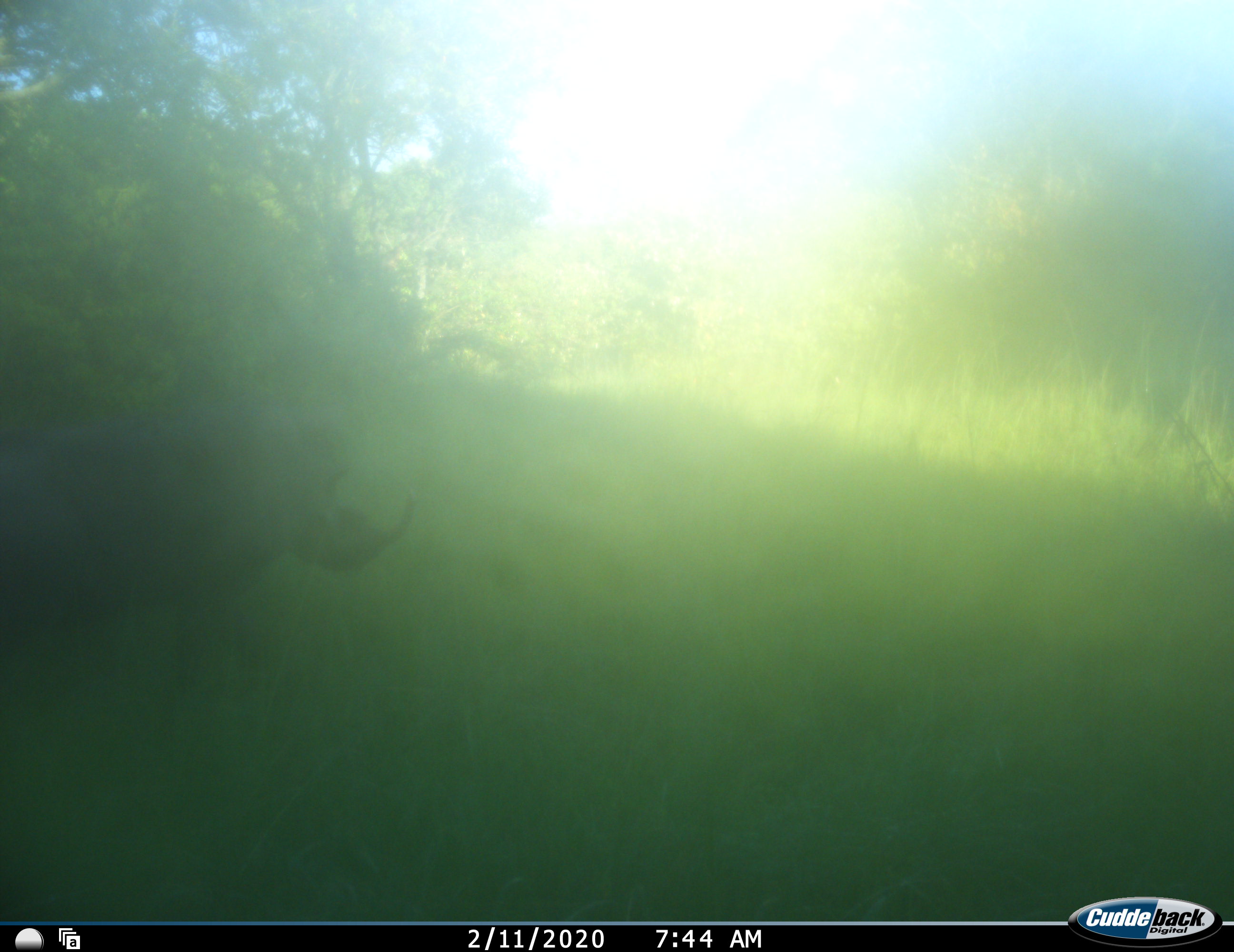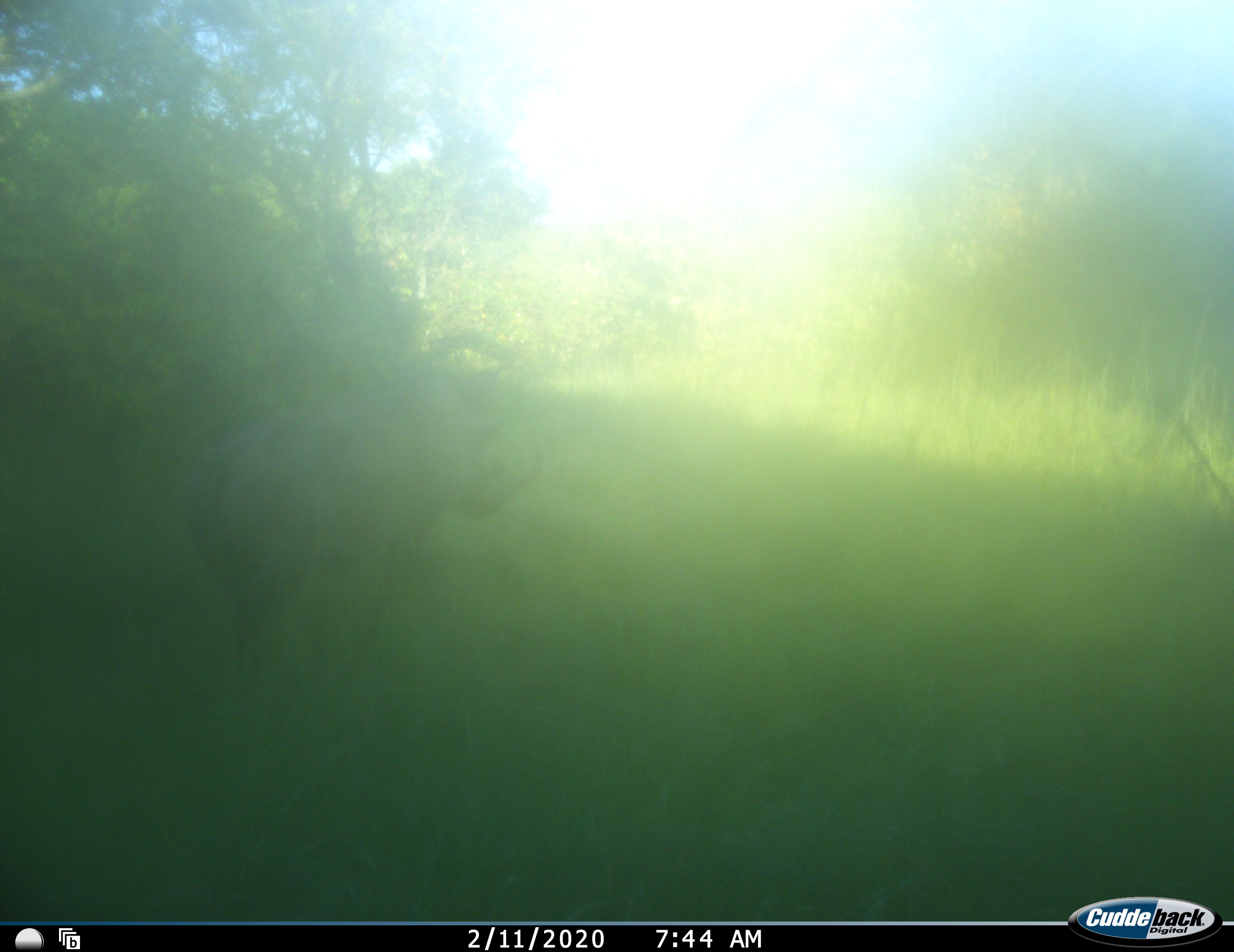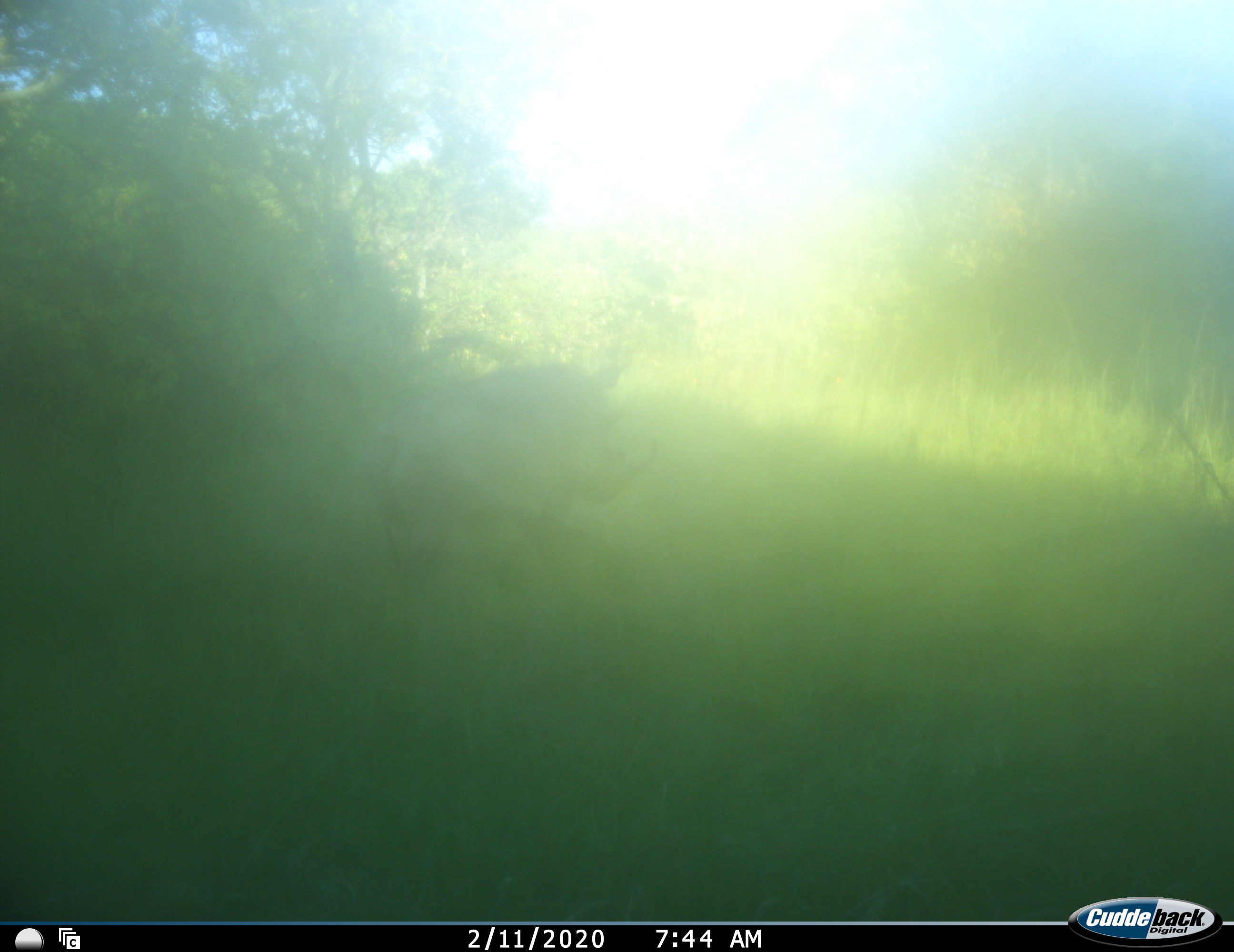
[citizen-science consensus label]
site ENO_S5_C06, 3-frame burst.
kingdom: Animalia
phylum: Chordata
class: Mammalia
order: Artiodactyla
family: Suidae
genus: Phacochoerus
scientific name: Phacochoerus africanus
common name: warthog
Warthog (Phacochoerus africanus), count 1. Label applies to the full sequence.